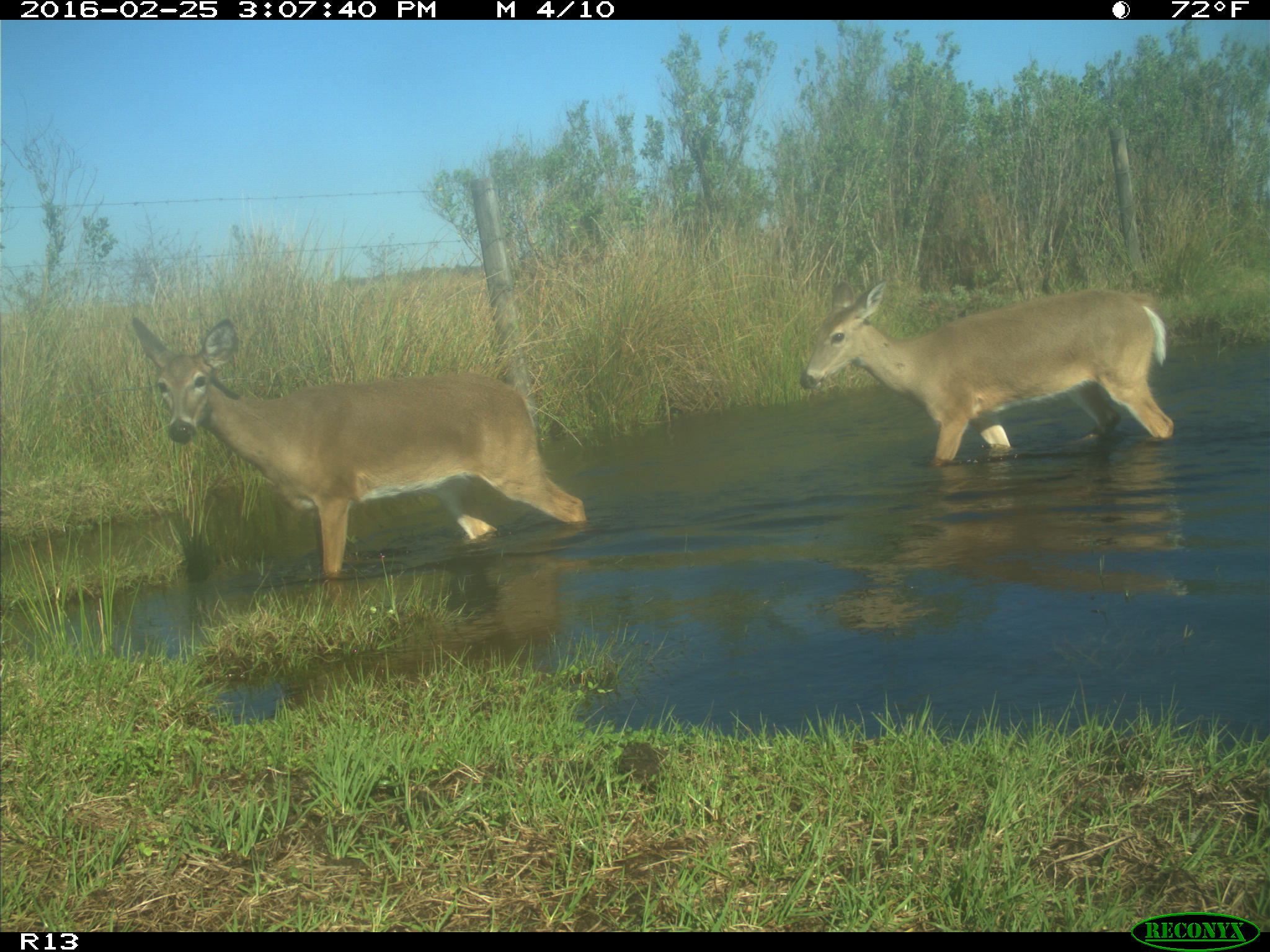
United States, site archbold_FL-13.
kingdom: Animalia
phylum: Chordata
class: Mammalia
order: Artiodactyla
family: Cervidae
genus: Odocoileus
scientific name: Odocoileus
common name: deer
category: unidentified deer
Unidentified deer (deer) (Odocoileus).